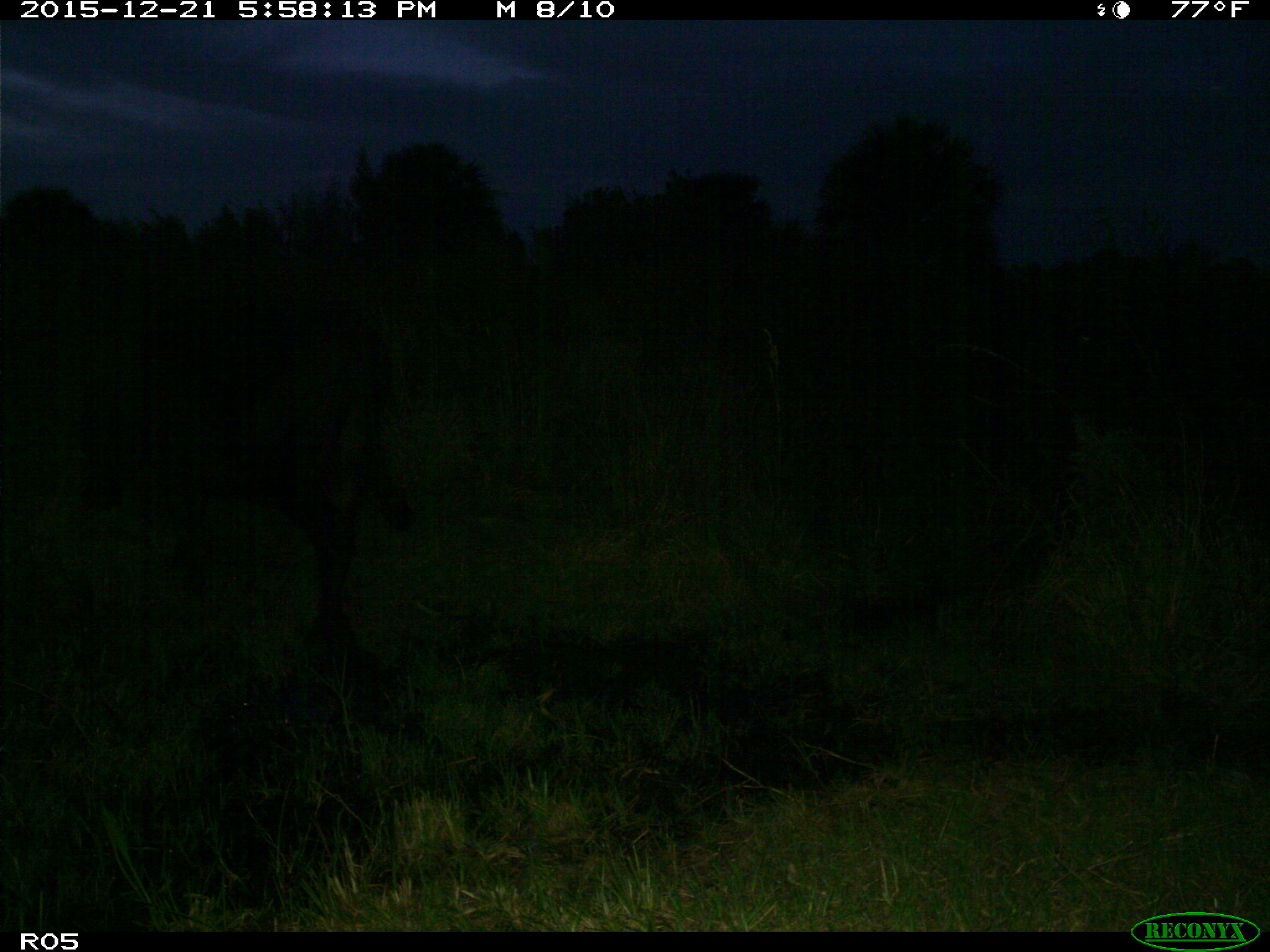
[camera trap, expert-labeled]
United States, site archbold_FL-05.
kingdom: Animalia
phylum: Chordata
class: Mammalia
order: Artiodactyla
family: Bovidae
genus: Bos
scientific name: Bos taurus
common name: domestic cow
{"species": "Bos taurus (domestic cow)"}